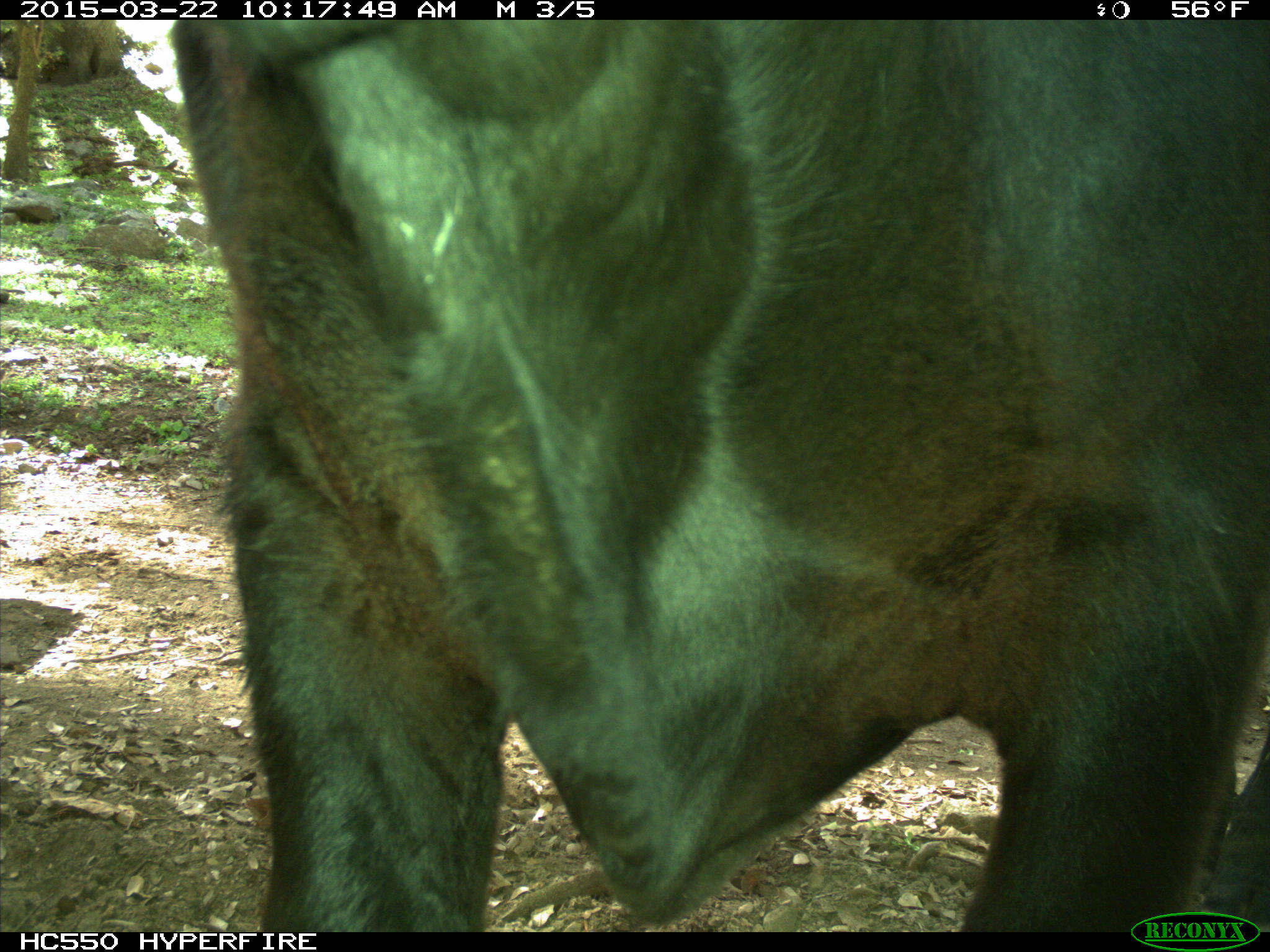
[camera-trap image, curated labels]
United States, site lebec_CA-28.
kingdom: Animalia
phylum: Chordata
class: Mammalia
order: Artiodactyla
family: Bovidae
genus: Bos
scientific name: Bos taurus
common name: domestic cow